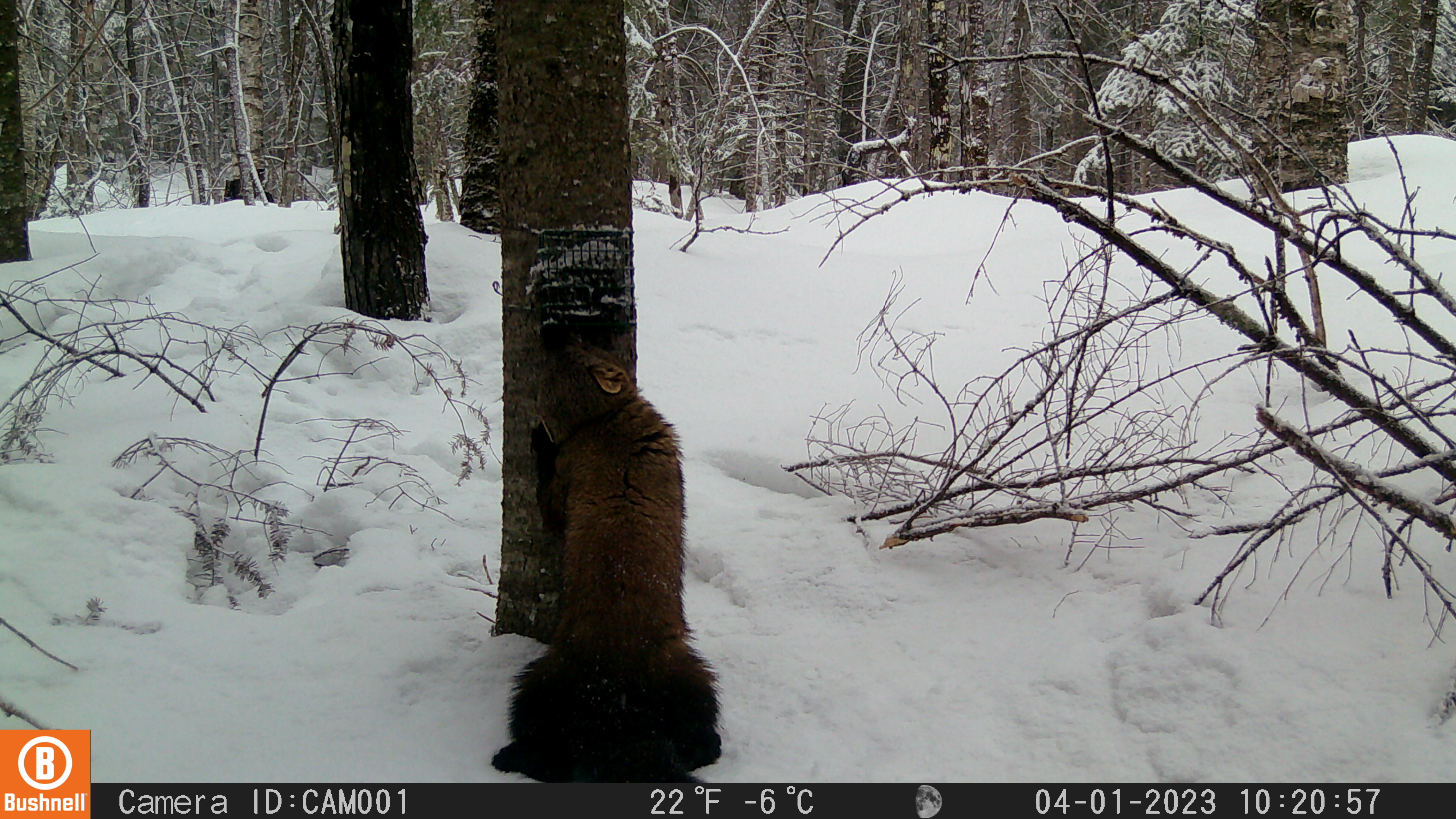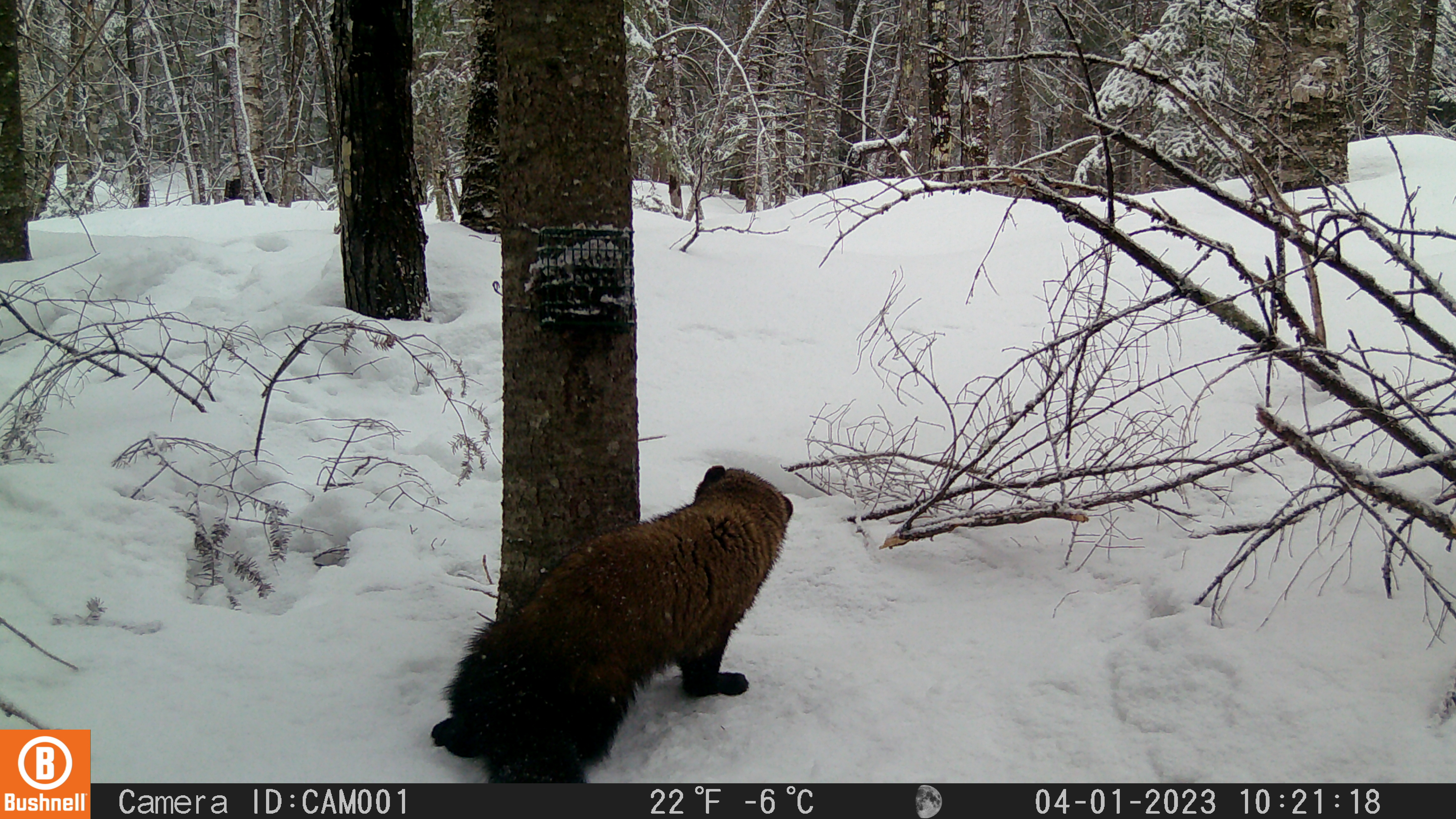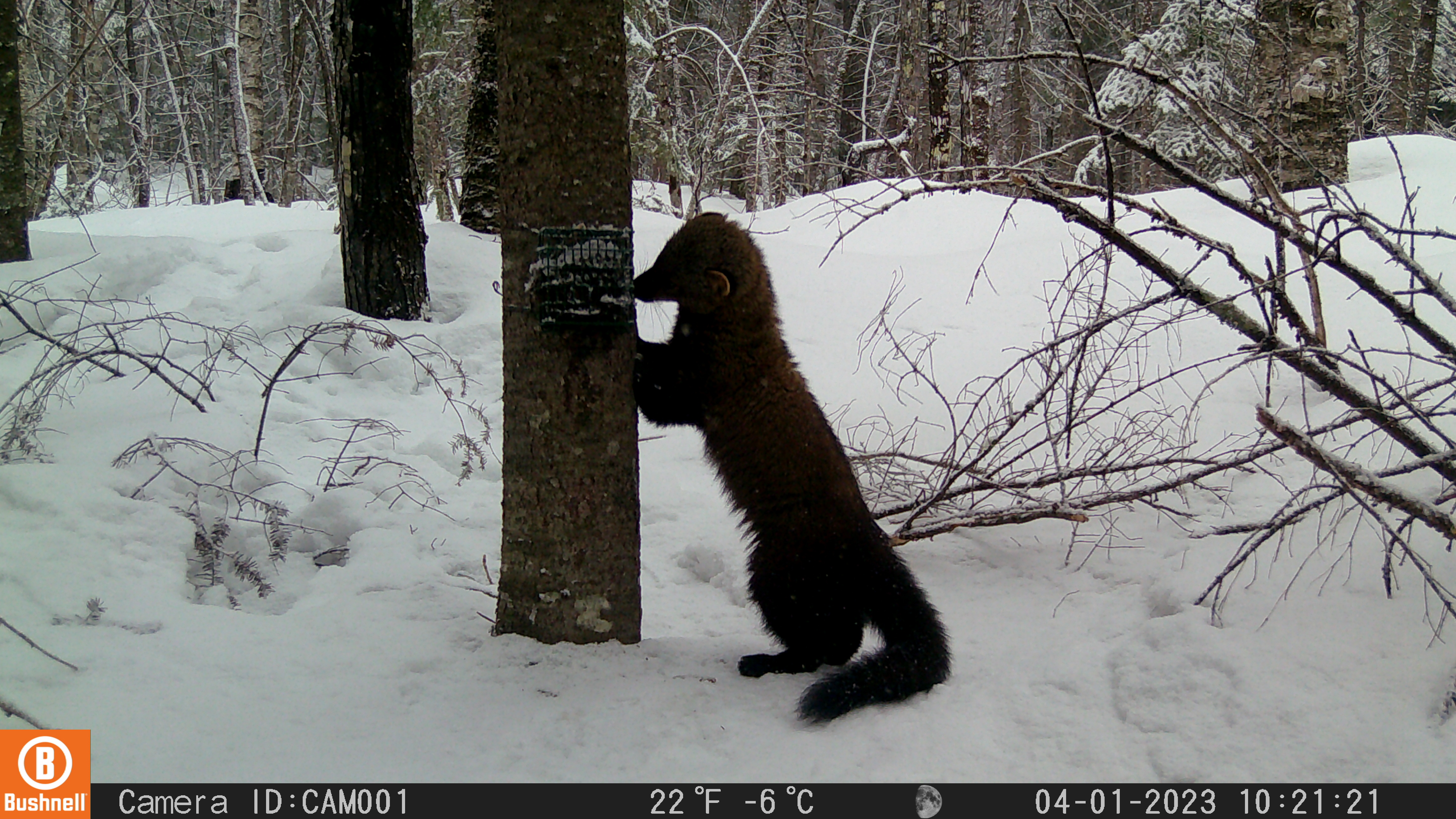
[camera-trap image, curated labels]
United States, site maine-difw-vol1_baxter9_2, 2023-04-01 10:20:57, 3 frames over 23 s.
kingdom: Animalia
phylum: Chordata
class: Mammalia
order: Carnivora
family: Mustelidae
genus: Pekania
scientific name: Pekania pennanti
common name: fisher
Fisher (Pekania pennanti).